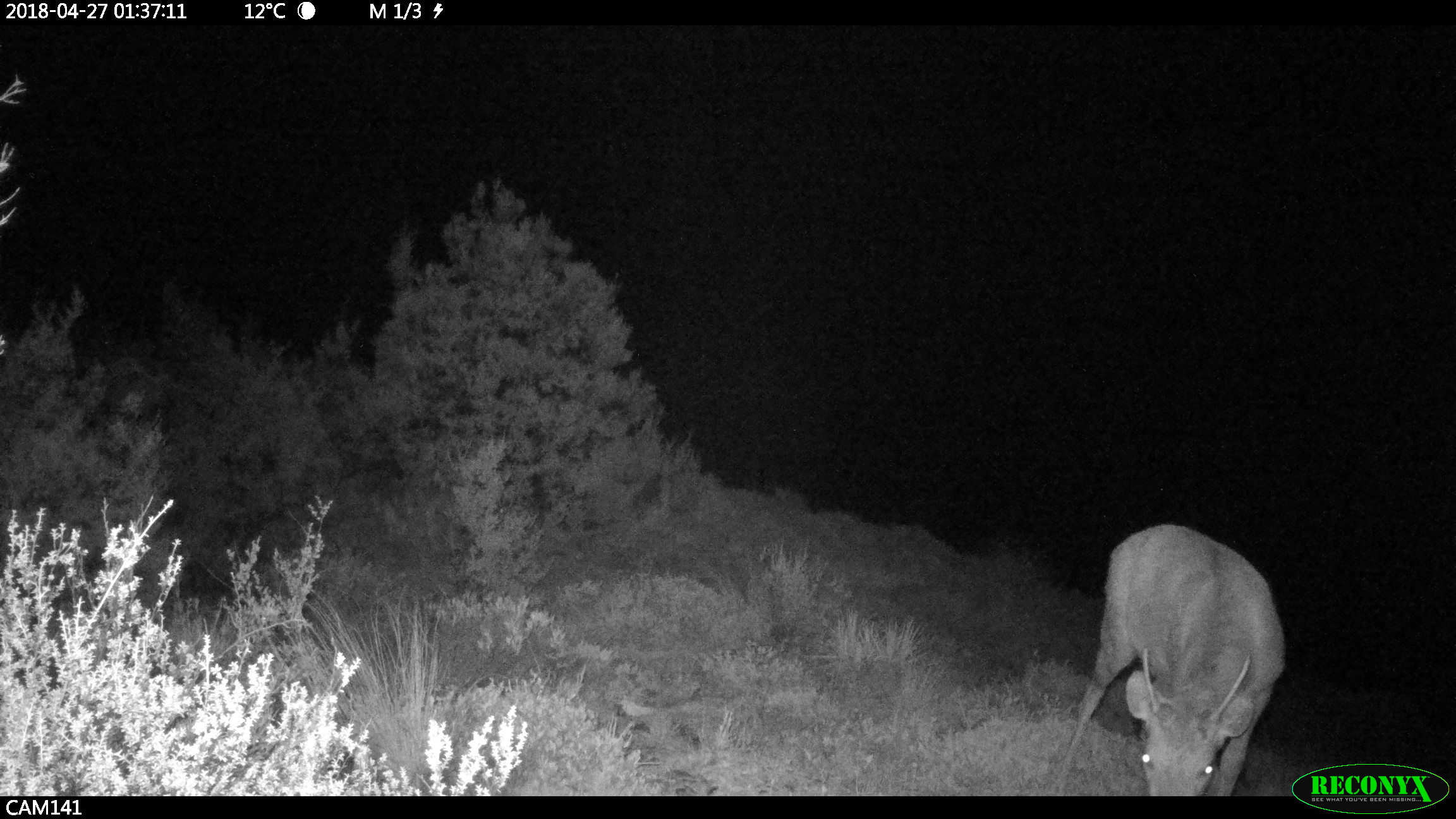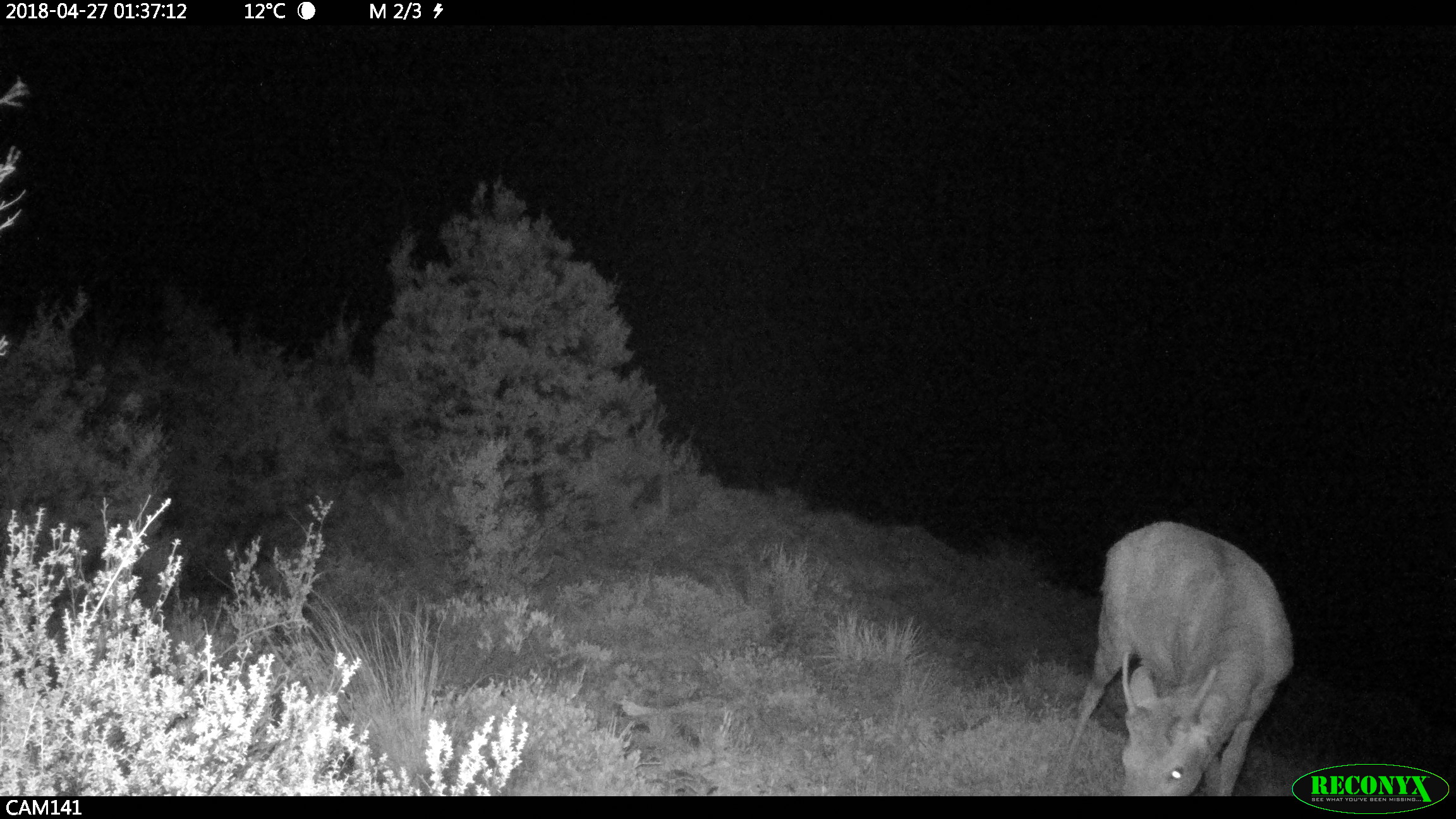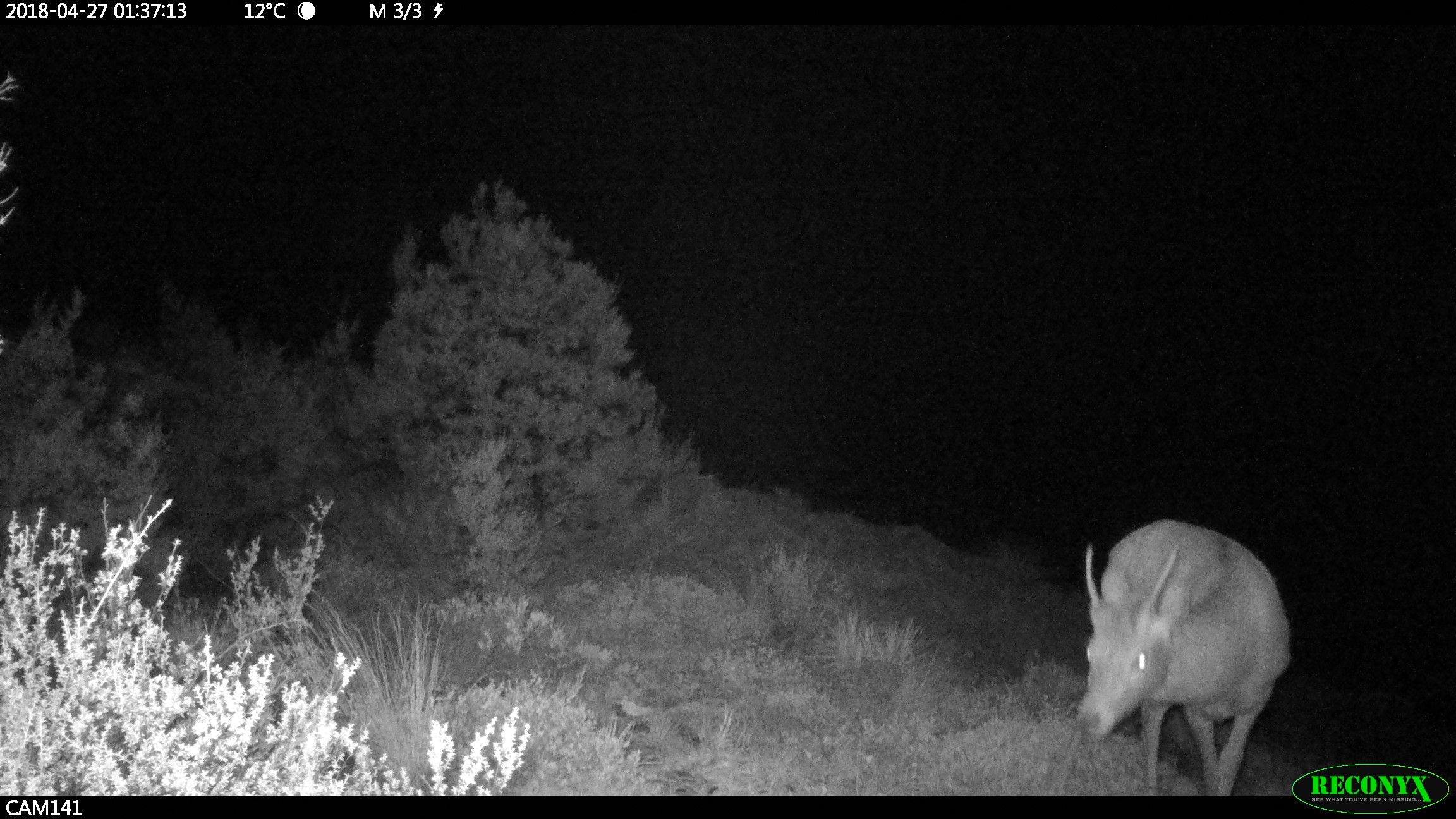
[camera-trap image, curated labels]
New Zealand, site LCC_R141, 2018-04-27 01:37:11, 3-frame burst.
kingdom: Animalia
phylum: Chordata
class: Mammalia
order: Artiodactyla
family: Cervidae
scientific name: Cervidae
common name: deer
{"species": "deer (Cervidae)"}